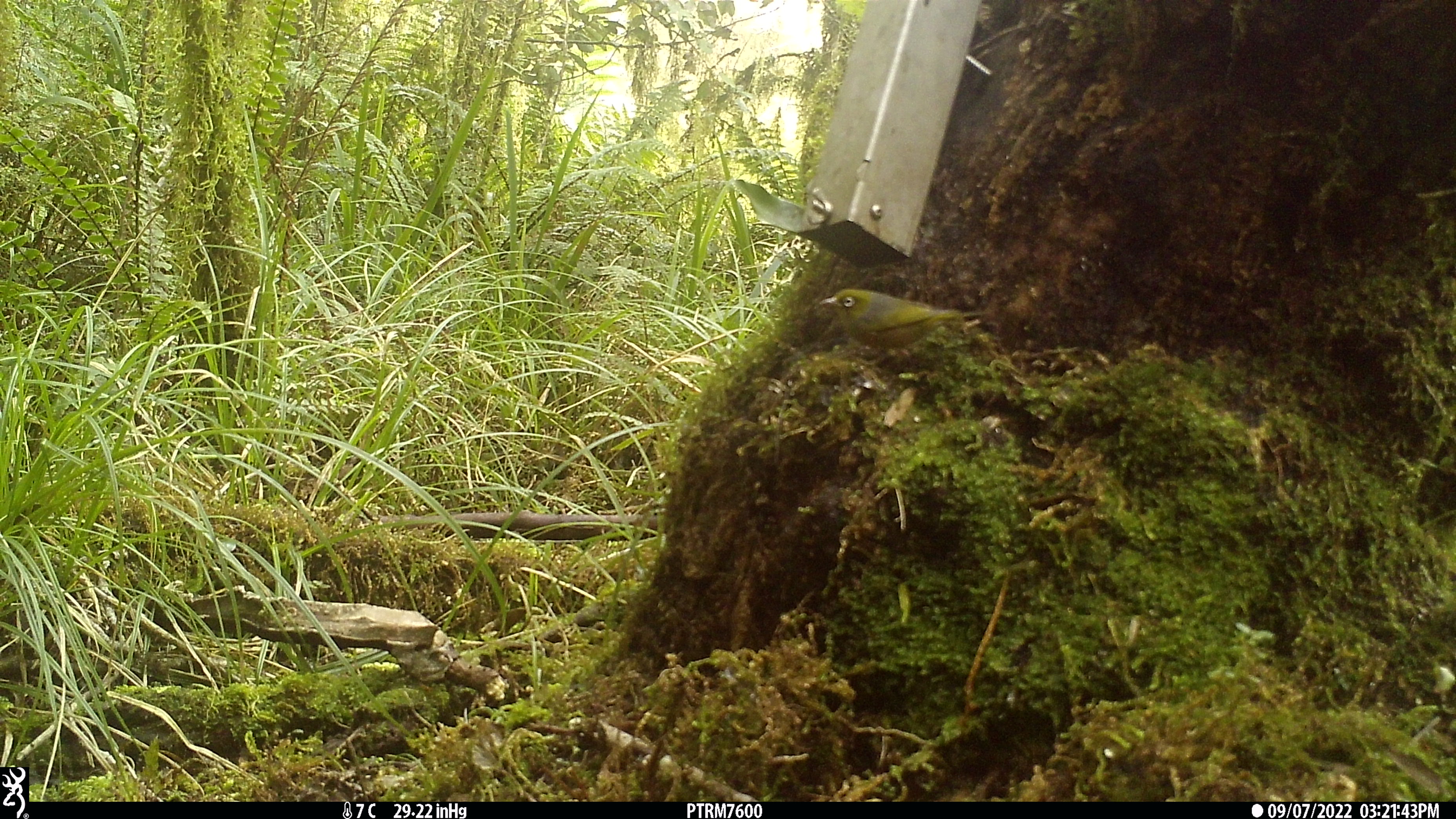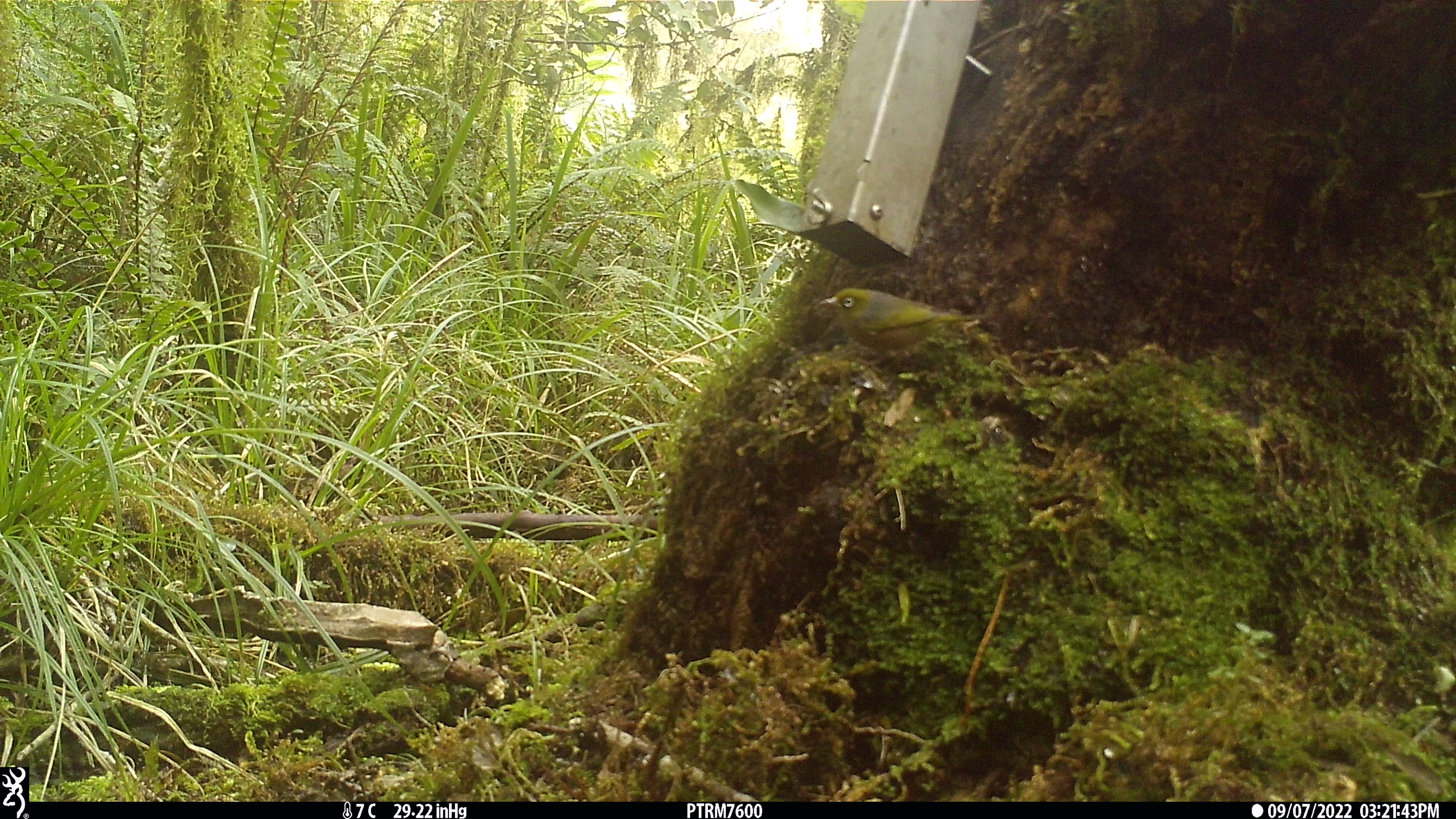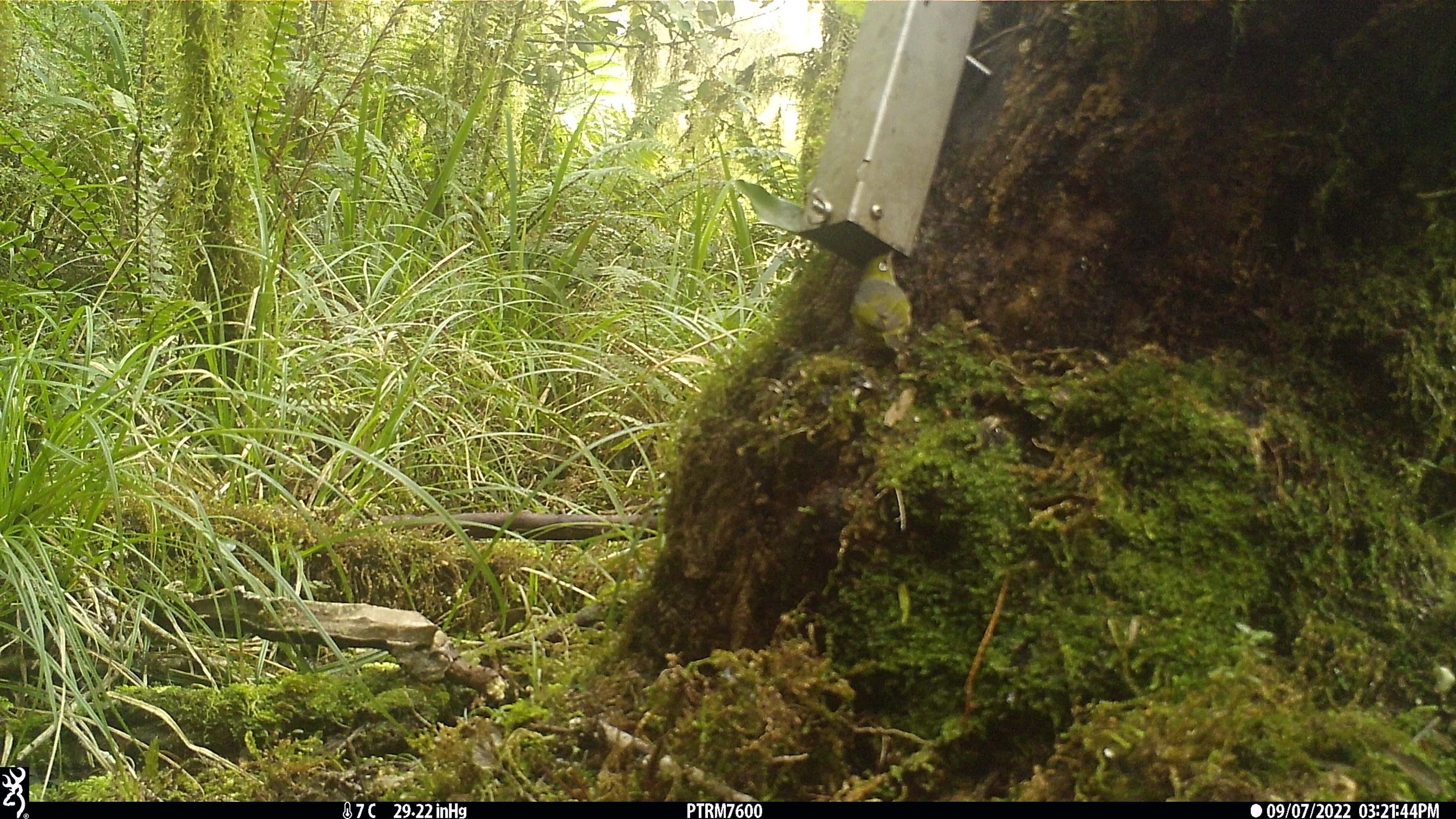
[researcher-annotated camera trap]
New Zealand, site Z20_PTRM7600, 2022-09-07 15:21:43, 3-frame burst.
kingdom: Animalia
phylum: Chordata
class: Aves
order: Passeriformes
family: Zosteropidae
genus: Zosterops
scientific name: Zosterops lateralis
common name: silvereye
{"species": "silvereye (Zosterops lateralis)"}